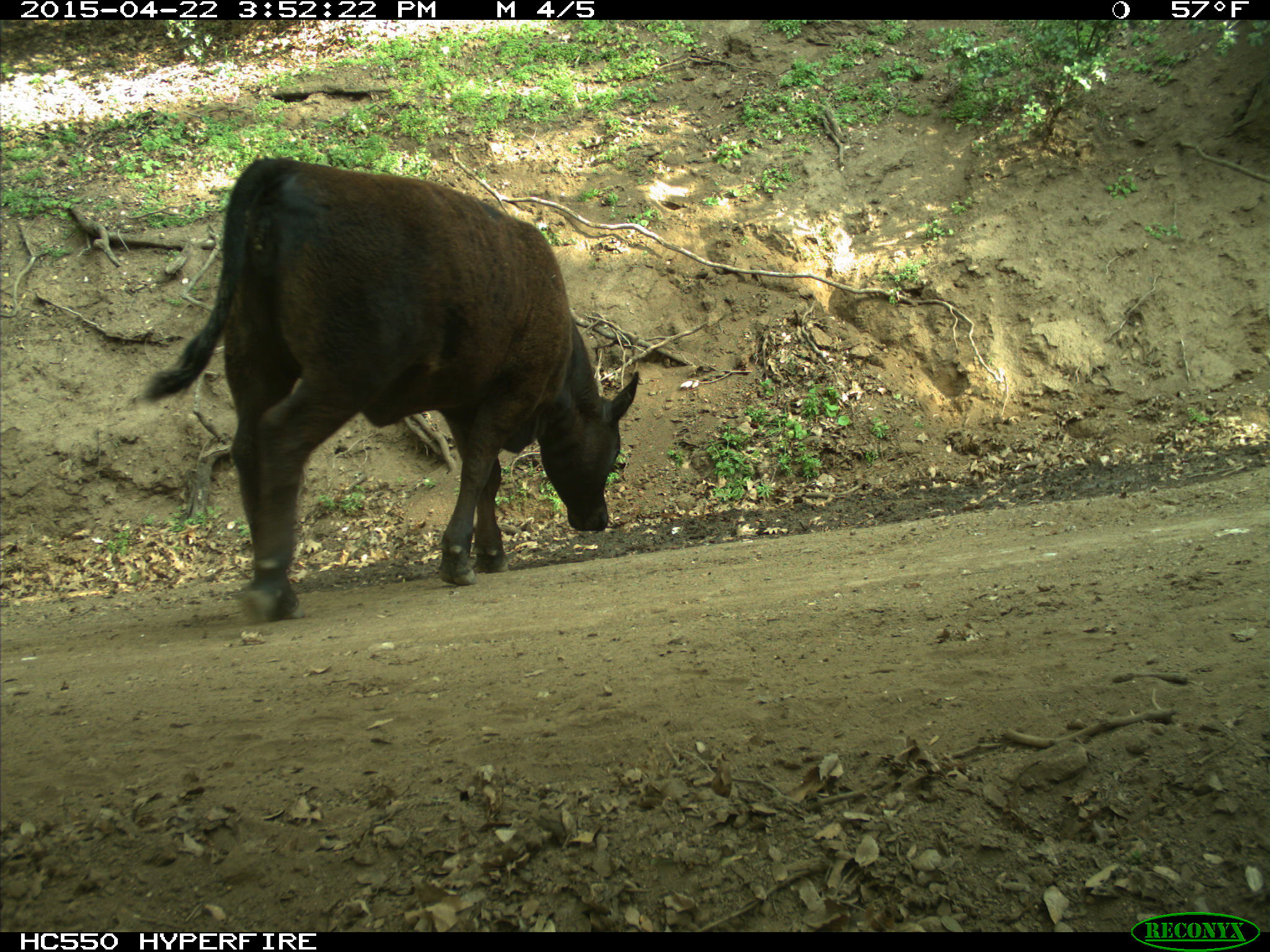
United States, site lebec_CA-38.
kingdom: Animalia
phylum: Chordata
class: Mammalia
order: Artiodactyla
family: Bovidae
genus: Bos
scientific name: Bos taurus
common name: domestic cow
Bos taurus (domestic cow).